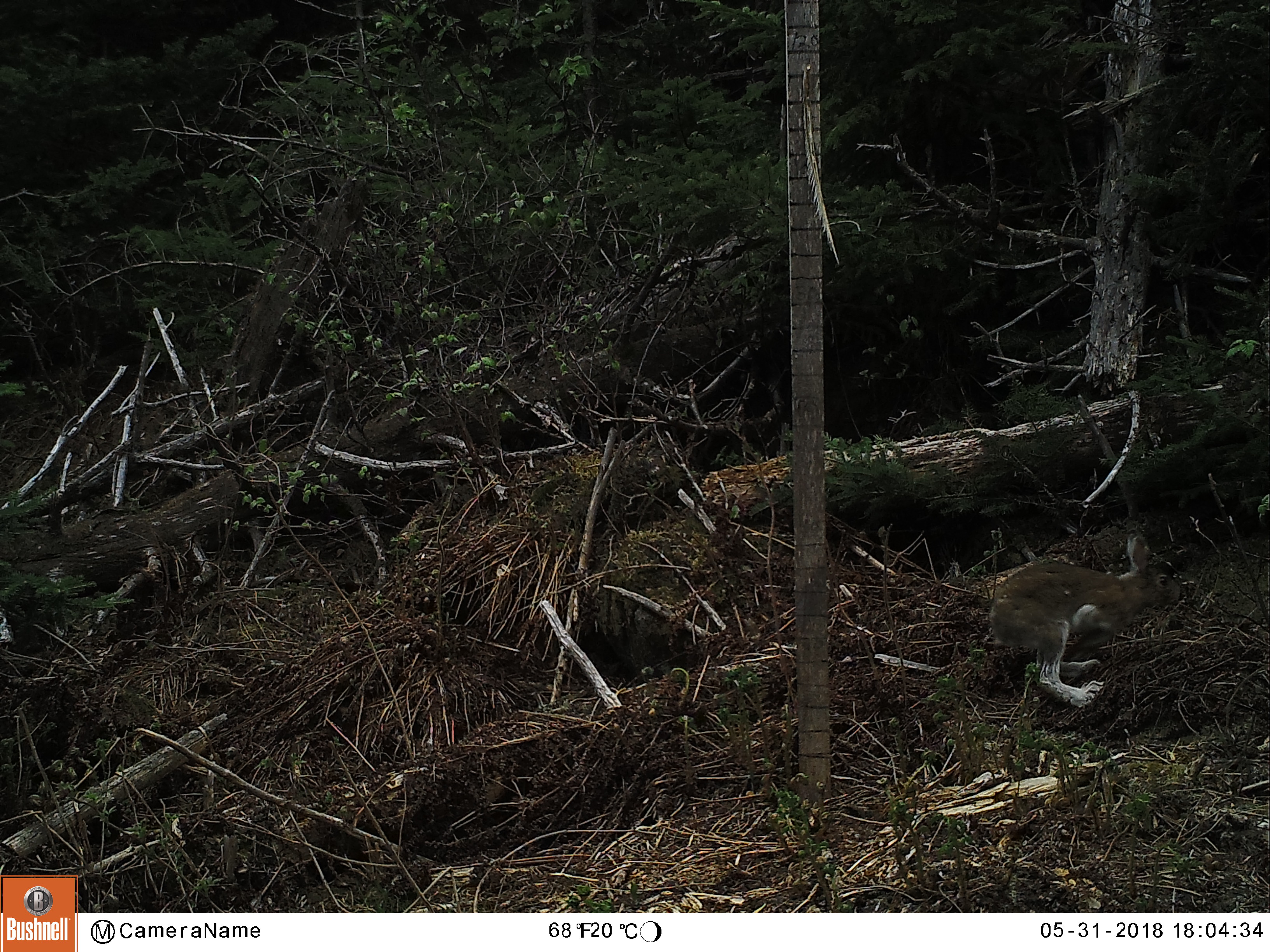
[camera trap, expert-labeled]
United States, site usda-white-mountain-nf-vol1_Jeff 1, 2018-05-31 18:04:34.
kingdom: Animalia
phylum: Chordata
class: Mammalia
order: Lagomorpha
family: Leporidae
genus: Lepus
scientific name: Lepus americanus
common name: snowshoe hare